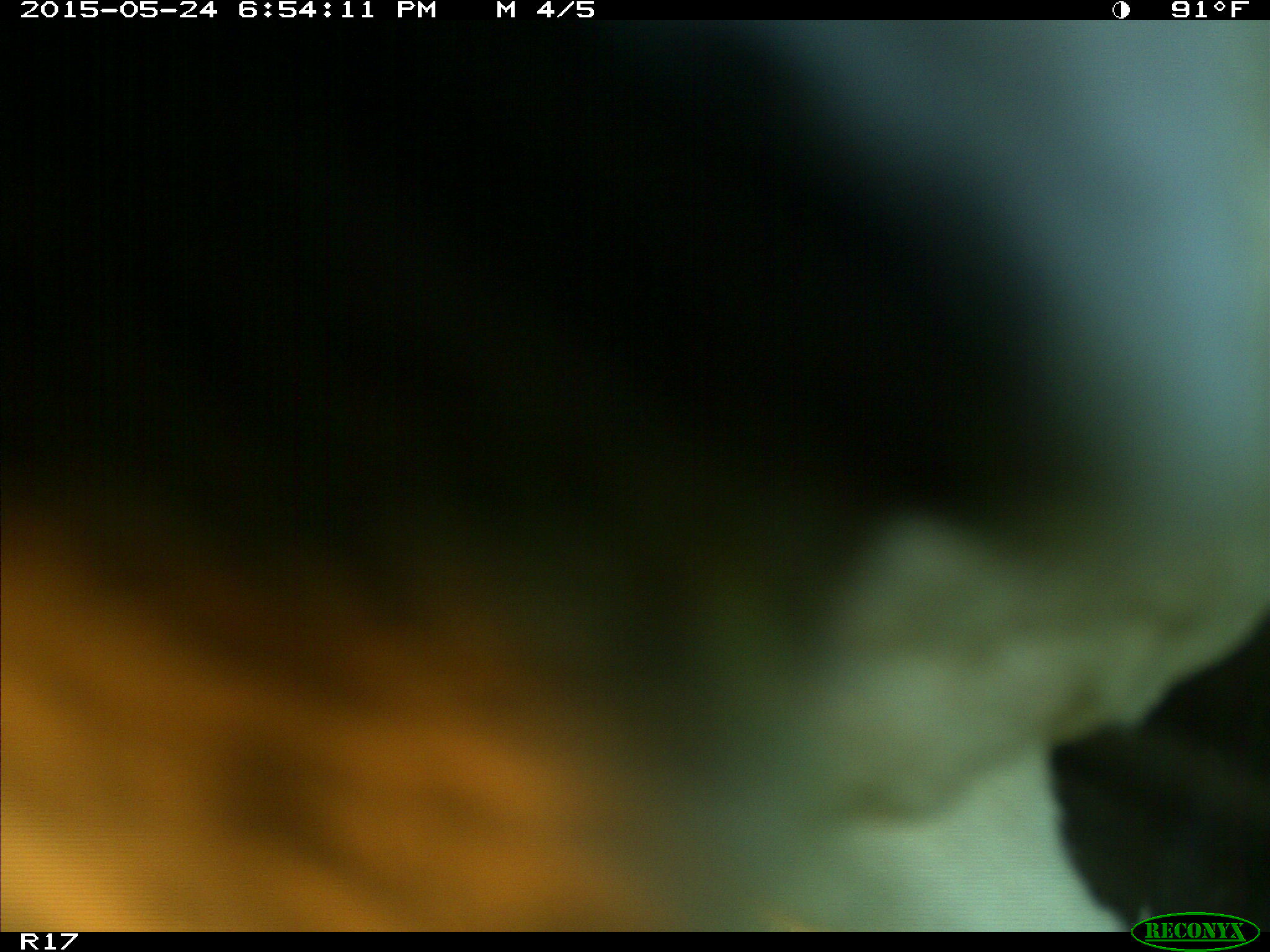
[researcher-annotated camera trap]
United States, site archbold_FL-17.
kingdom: Animalia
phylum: Chordata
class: Mammalia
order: Artiodactyla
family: Bovidae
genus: Bos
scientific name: Bos taurus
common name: domestic cow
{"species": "Bos taurus (domestic cow)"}